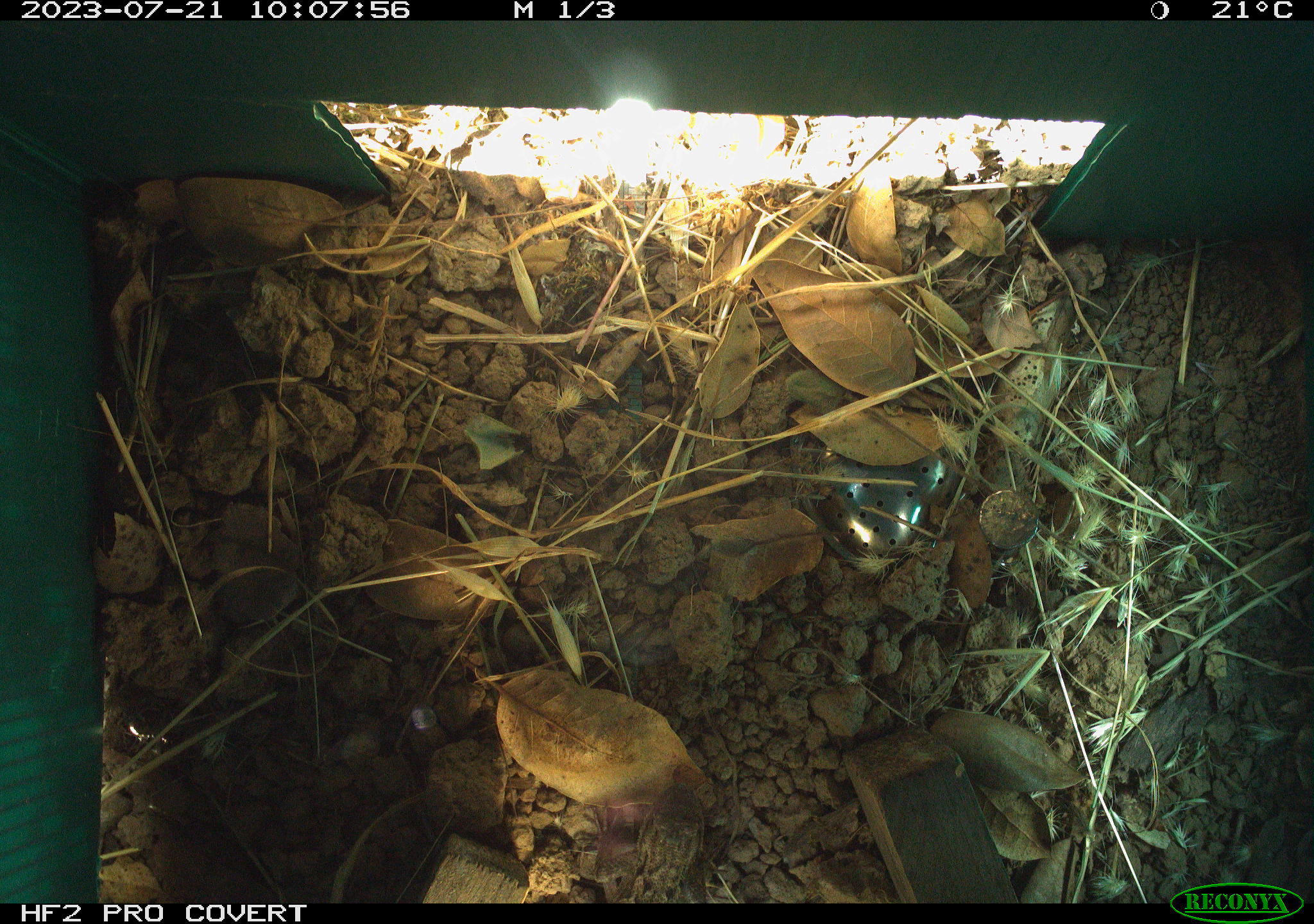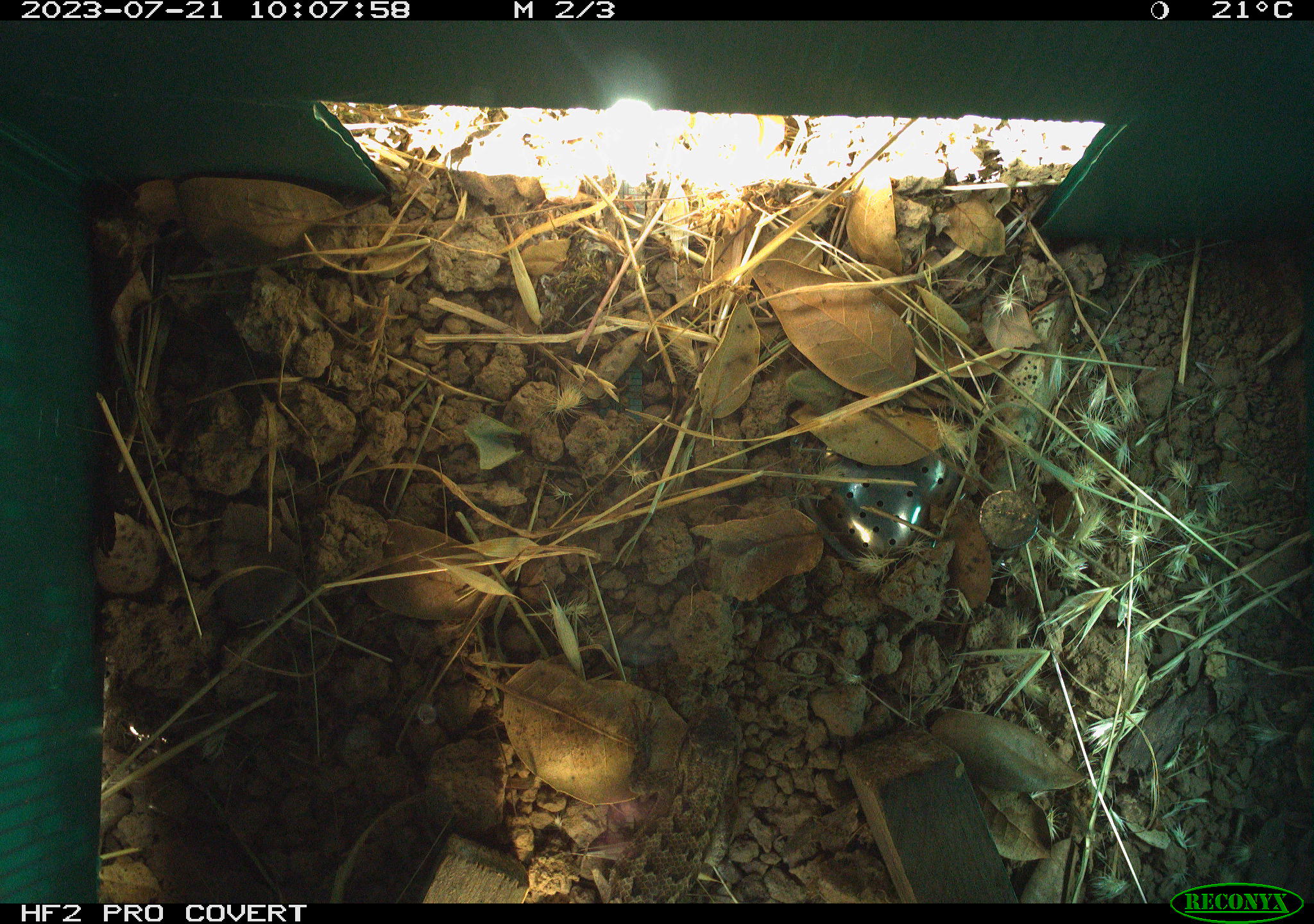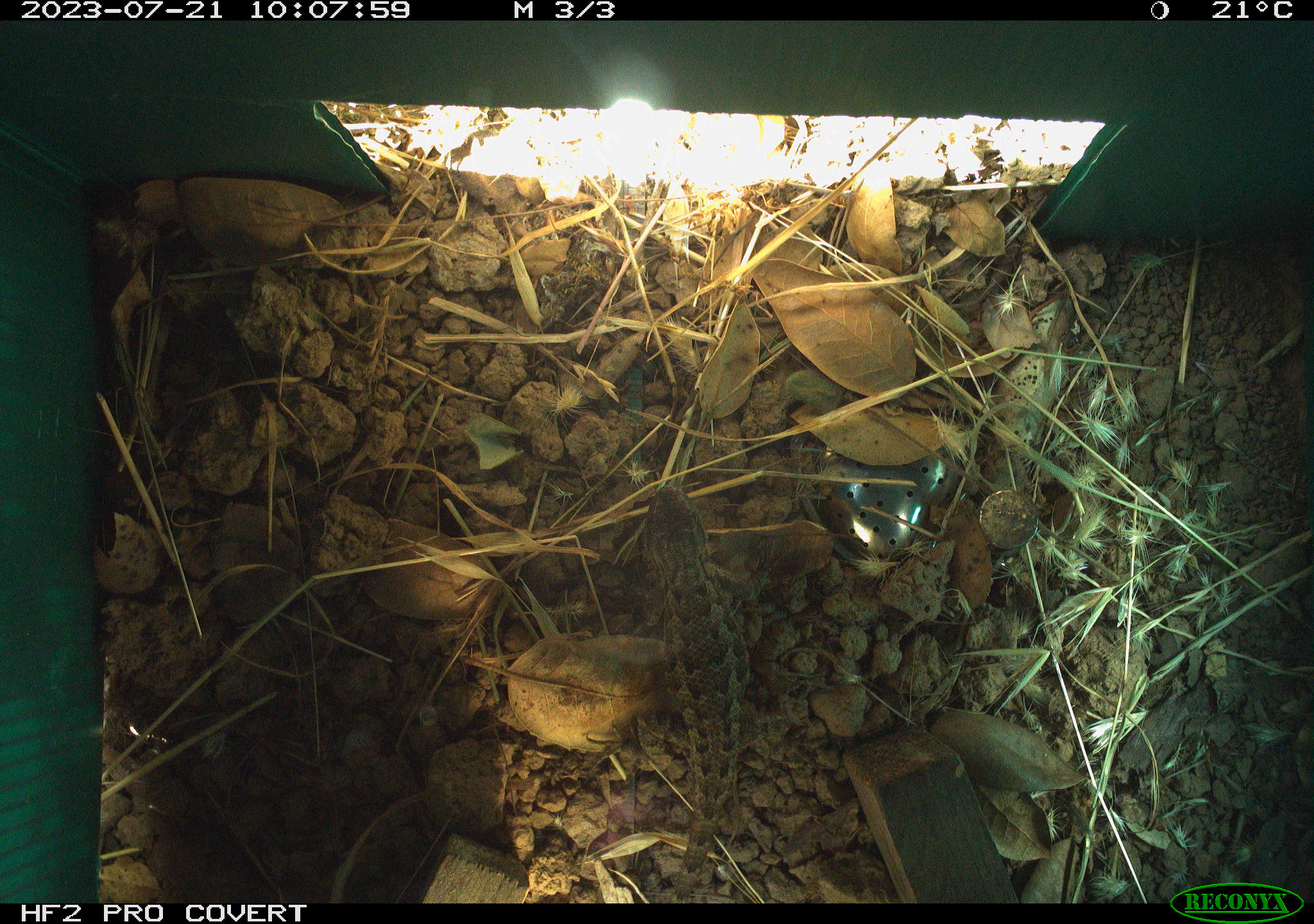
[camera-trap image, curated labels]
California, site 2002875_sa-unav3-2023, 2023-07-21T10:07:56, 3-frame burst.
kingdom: Animalia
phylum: Chordata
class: Reptilia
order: Squamata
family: Phrynosomatidae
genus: Sceloporus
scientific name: Sceloporus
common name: spiny lizards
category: sceloporus species